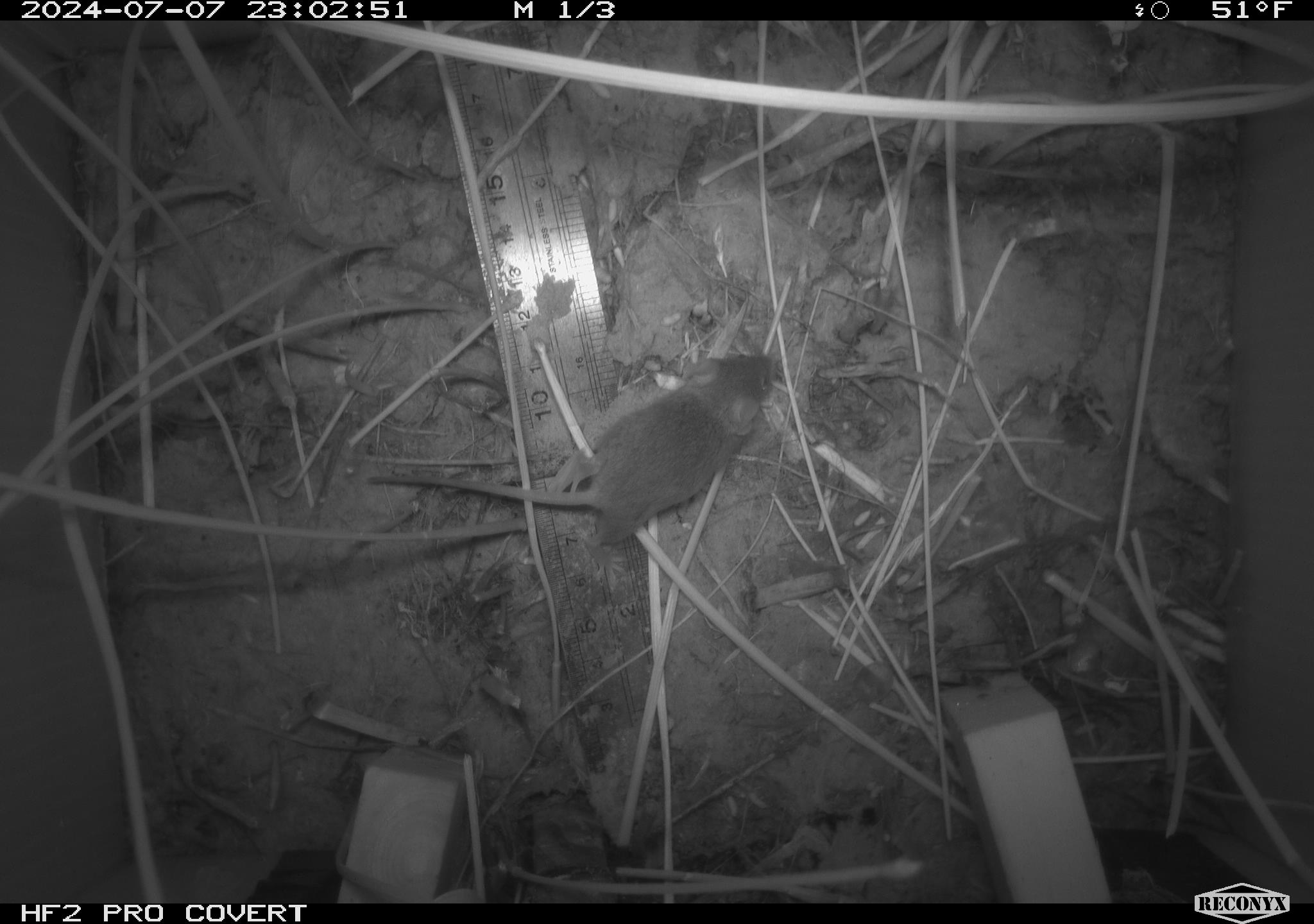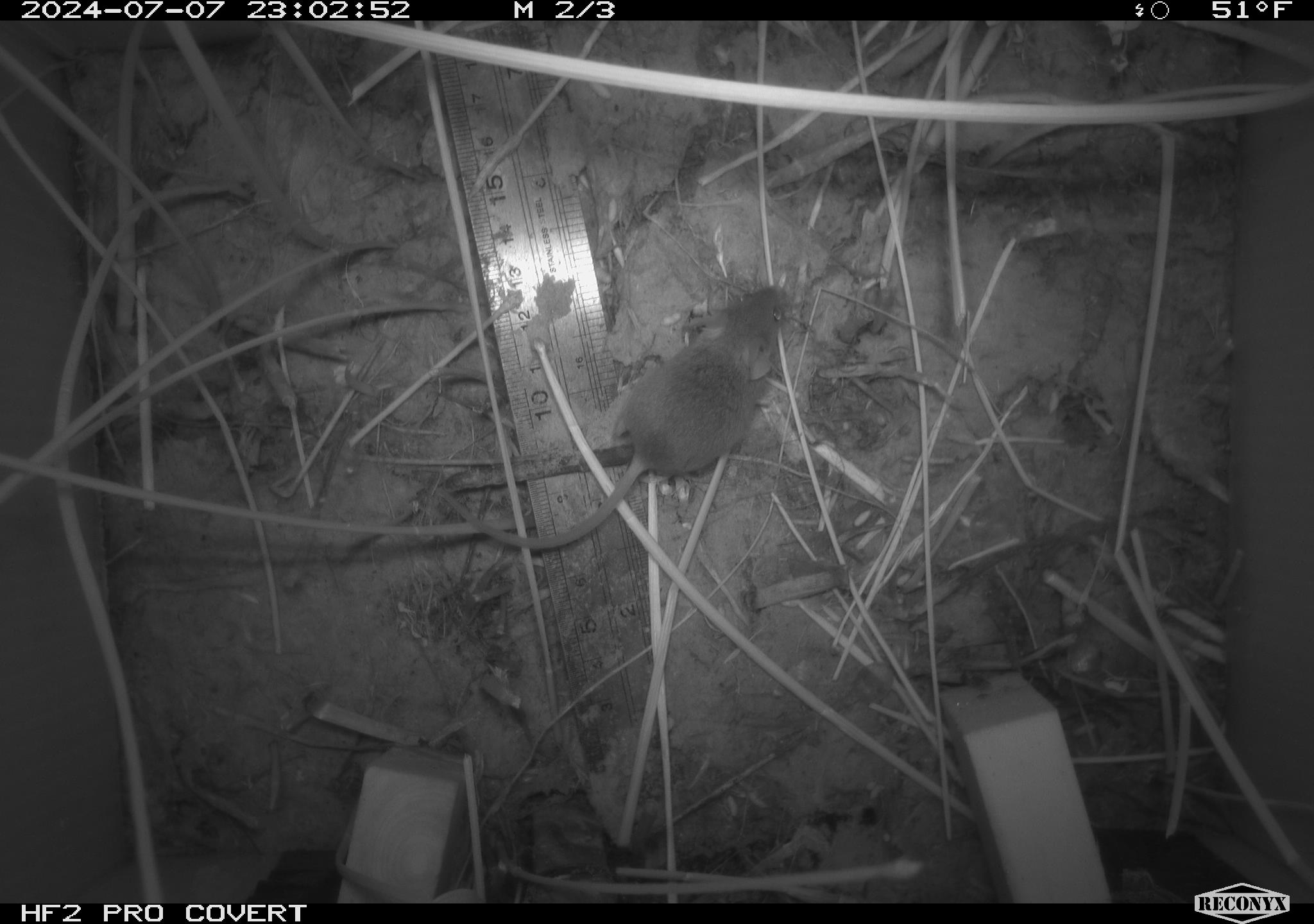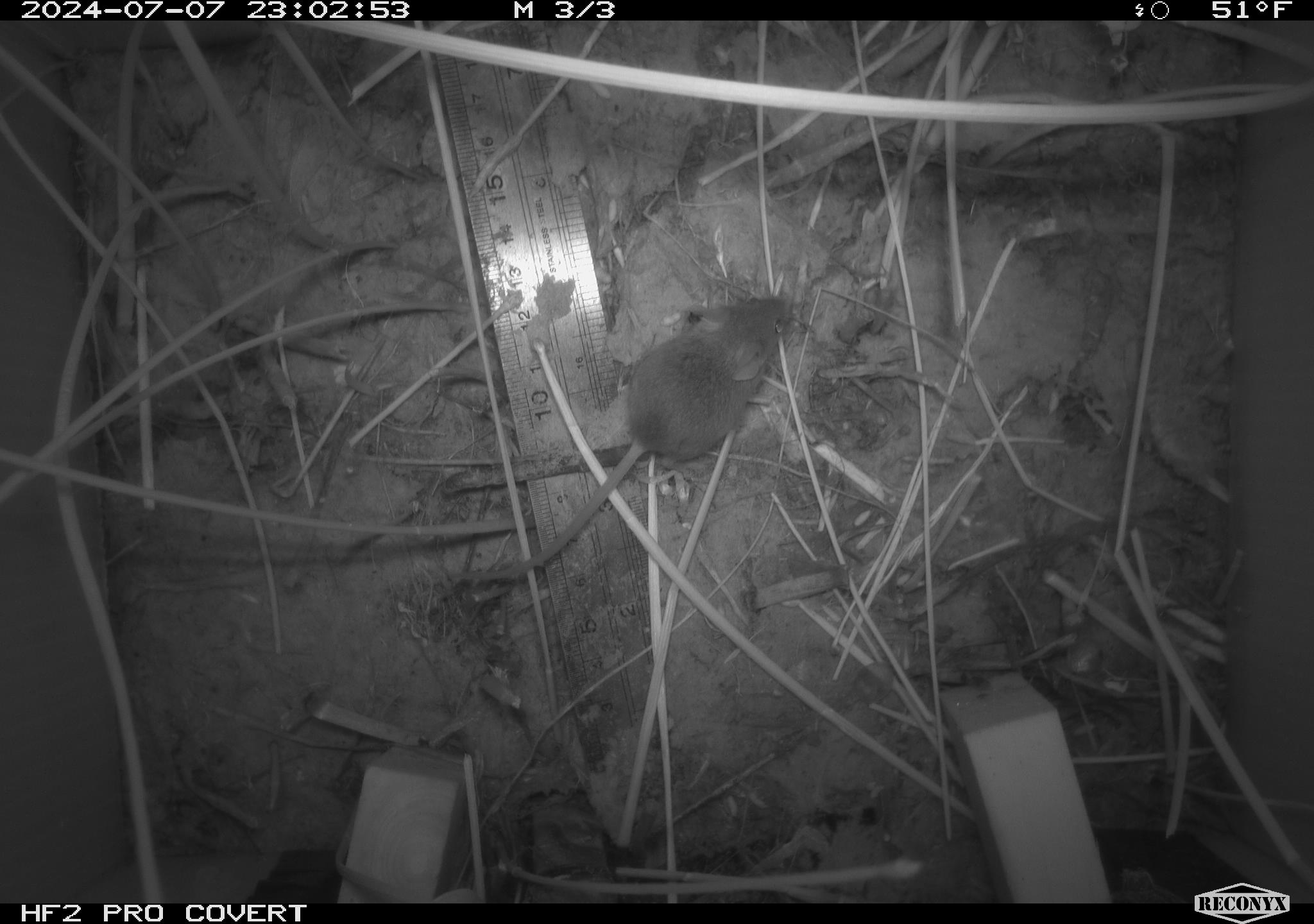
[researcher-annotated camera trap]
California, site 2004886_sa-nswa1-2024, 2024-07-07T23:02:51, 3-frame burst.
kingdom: Animalia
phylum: Chordata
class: Mammalia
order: Rodentia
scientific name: Rodentia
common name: rodent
Rodent (Rodentia).